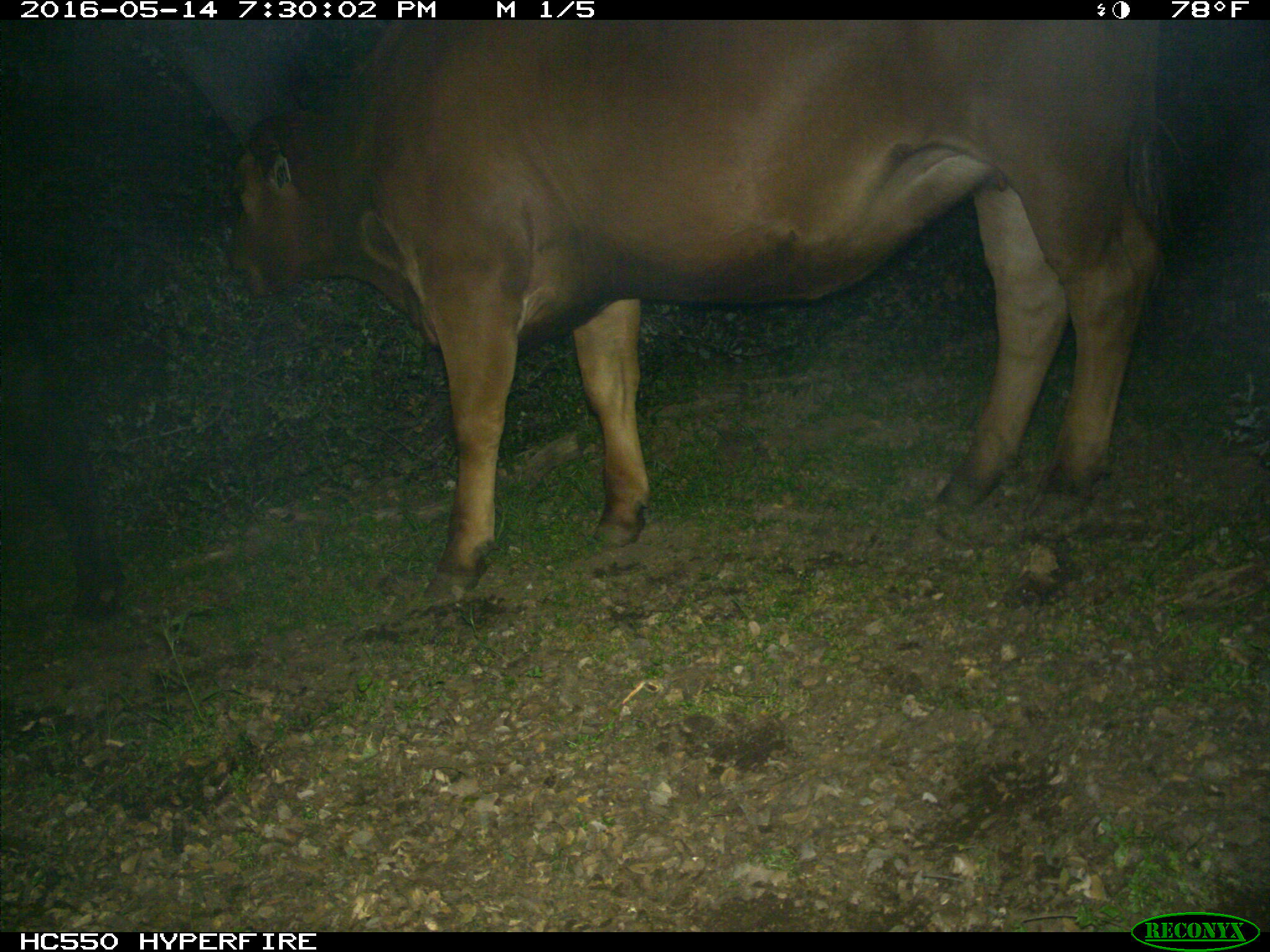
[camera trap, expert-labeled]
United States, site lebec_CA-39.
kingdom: Animalia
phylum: Chordata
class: Mammalia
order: Artiodactyla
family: Bovidae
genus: Bos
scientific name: Bos taurus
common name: domestic cow